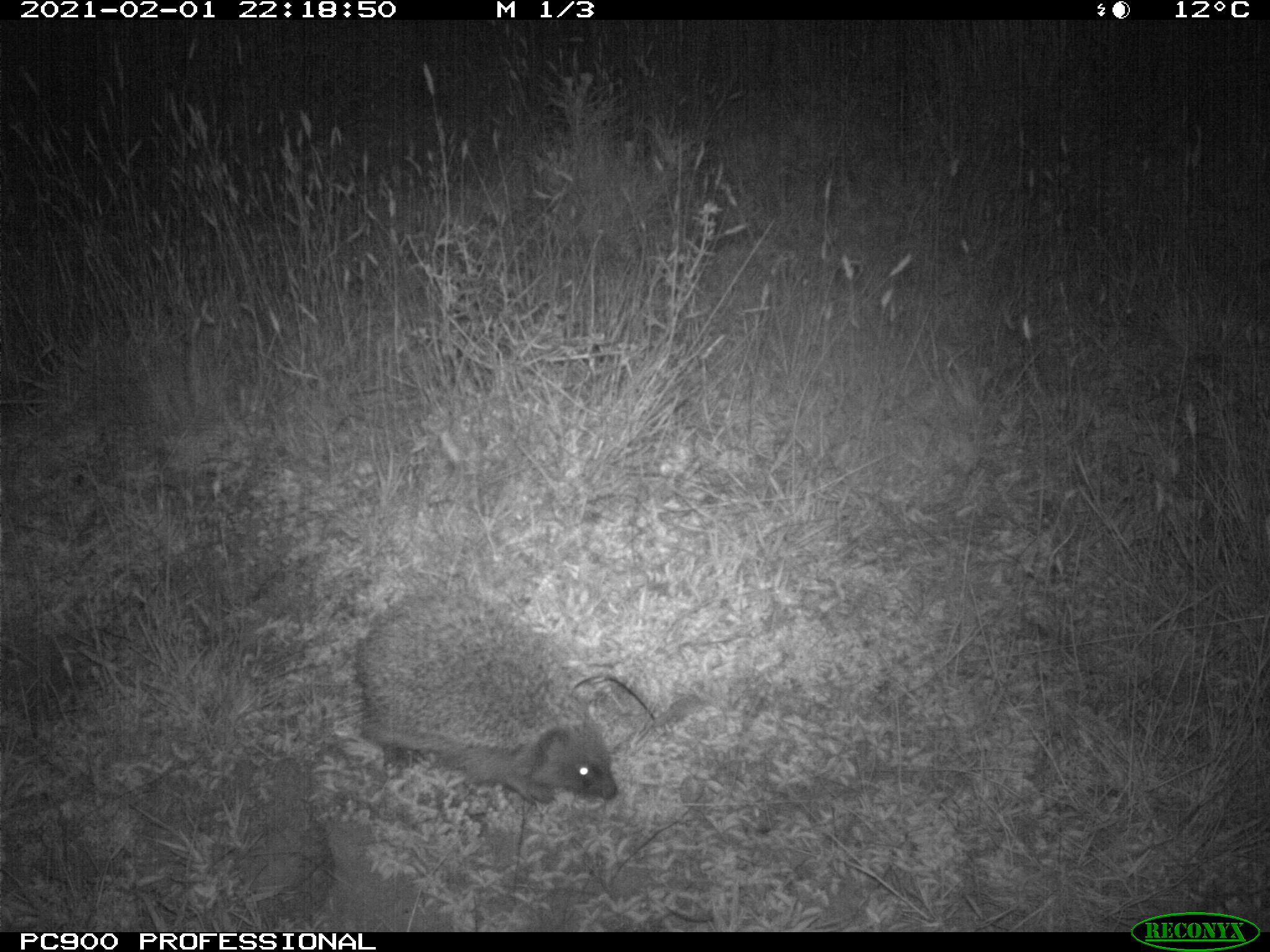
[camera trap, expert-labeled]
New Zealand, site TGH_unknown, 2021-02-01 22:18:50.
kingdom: Animalia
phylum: Chordata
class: Mammalia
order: Eulipotyphla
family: Erinaceidae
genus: Erinaceus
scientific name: Erinaceus europaeus europaeus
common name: european hedgehog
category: hedgehog